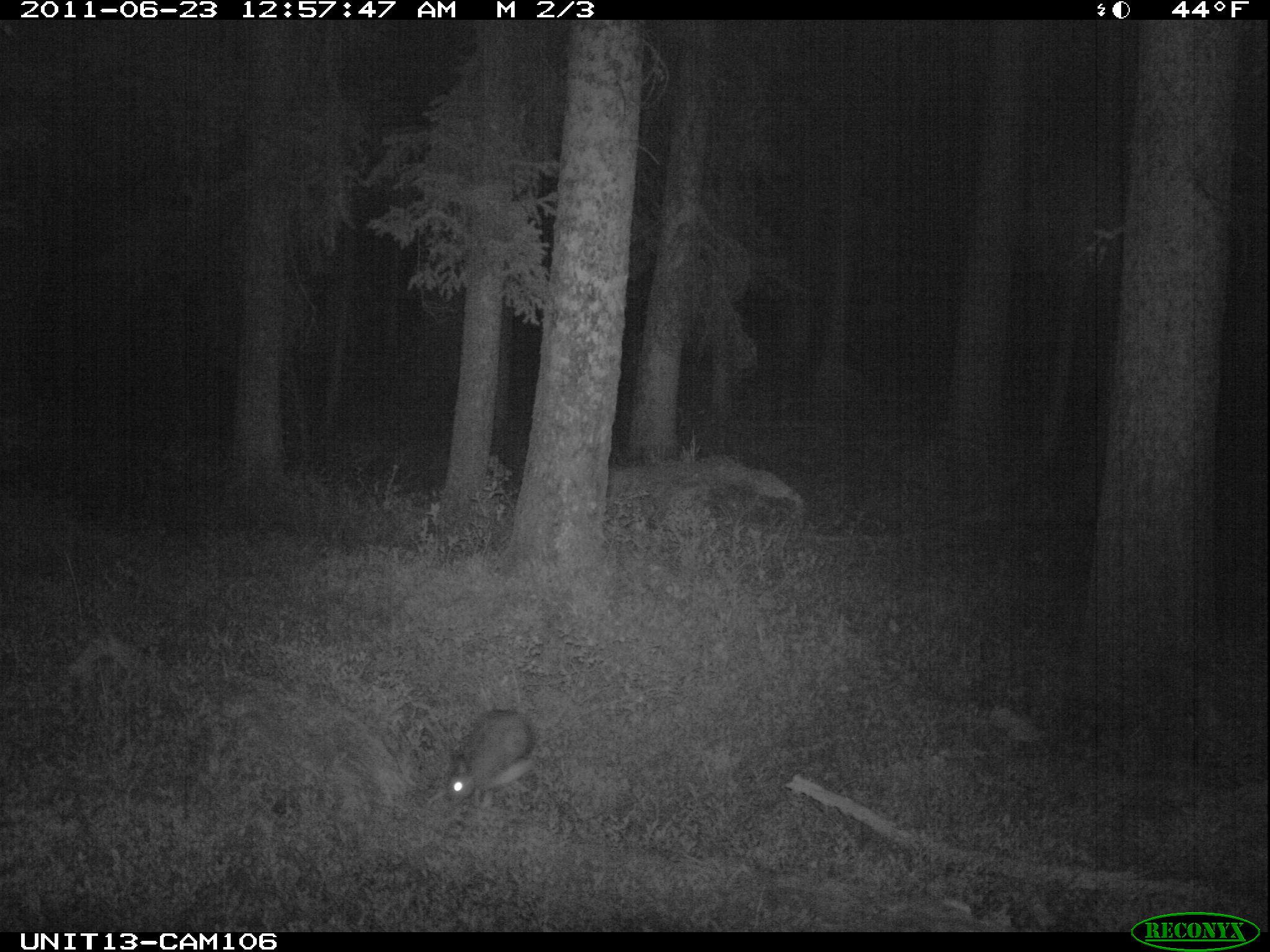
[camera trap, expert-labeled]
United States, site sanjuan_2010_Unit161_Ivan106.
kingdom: Animalia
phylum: Chordata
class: Mammalia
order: Lagomorpha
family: Leporidae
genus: Lepus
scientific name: Lepus americanus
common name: snowshoe hare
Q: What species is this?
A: Lepus americanus (snowshoe hare).